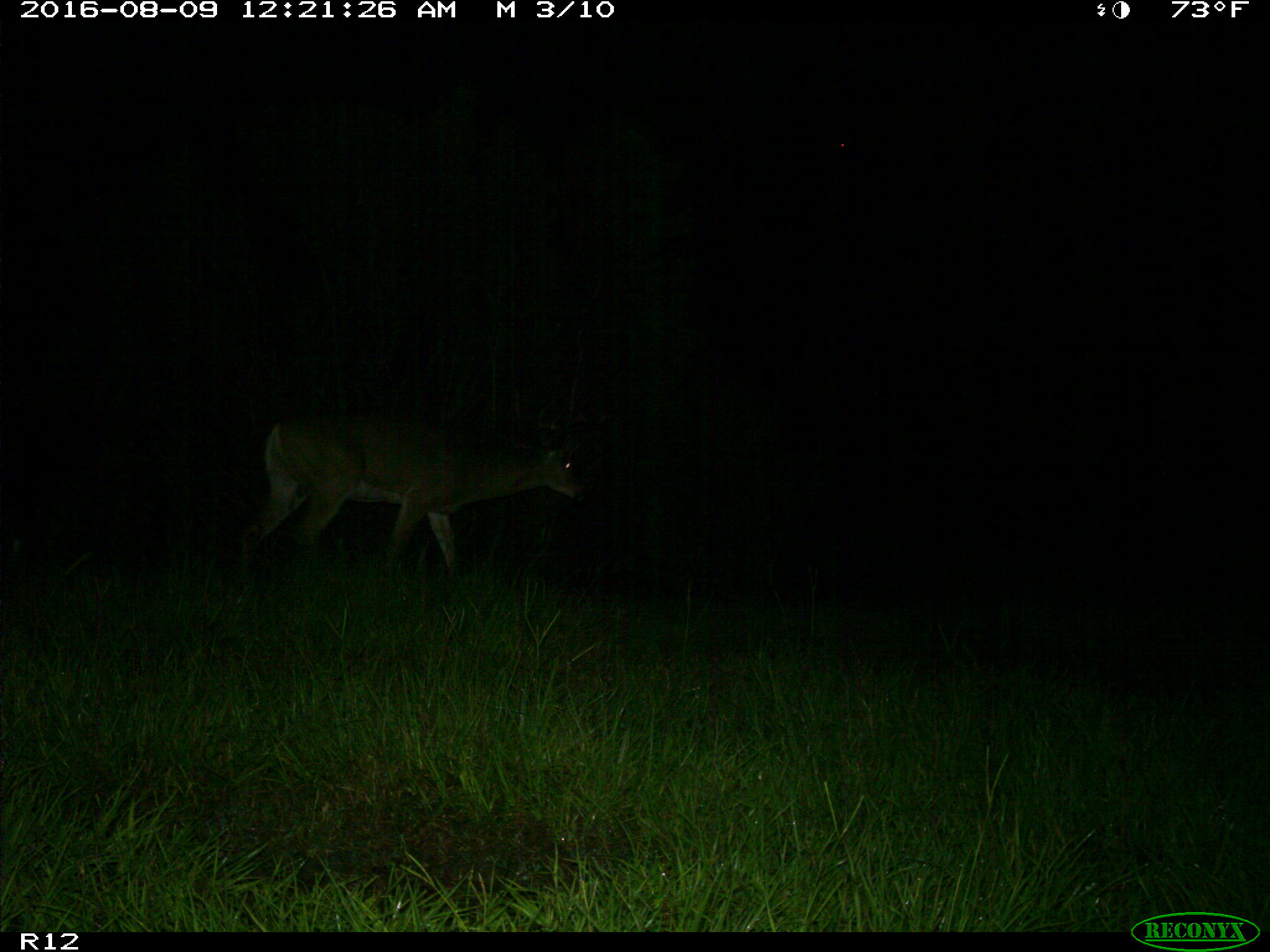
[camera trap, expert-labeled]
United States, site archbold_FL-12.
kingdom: Animalia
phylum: Chordata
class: Mammalia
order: Artiodactyla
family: Cervidae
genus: Odocoileus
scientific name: Odocoileus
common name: deer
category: unidentified deer